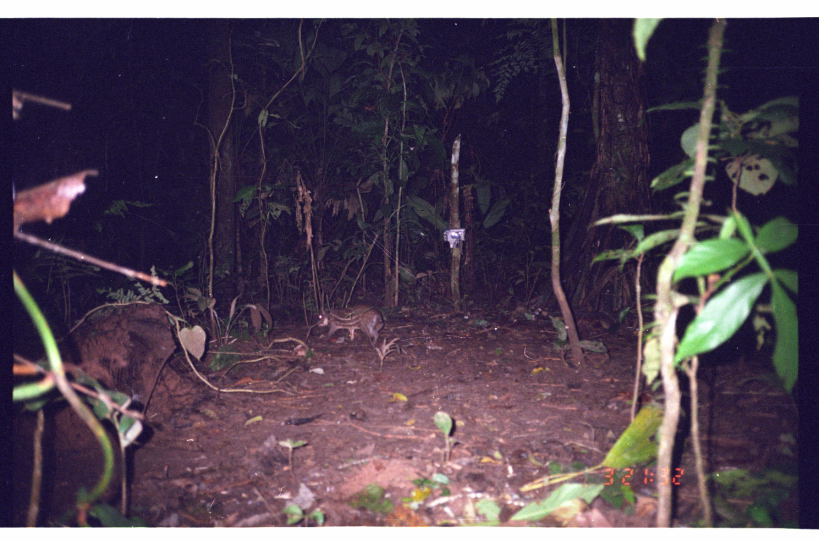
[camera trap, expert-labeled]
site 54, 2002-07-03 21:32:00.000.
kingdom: Animalia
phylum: Chordata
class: Mammalia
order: Rodentia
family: Cuniculidae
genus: Cuniculus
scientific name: Cuniculus paca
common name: spotted paca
Cuniculus paca (spotted paca).